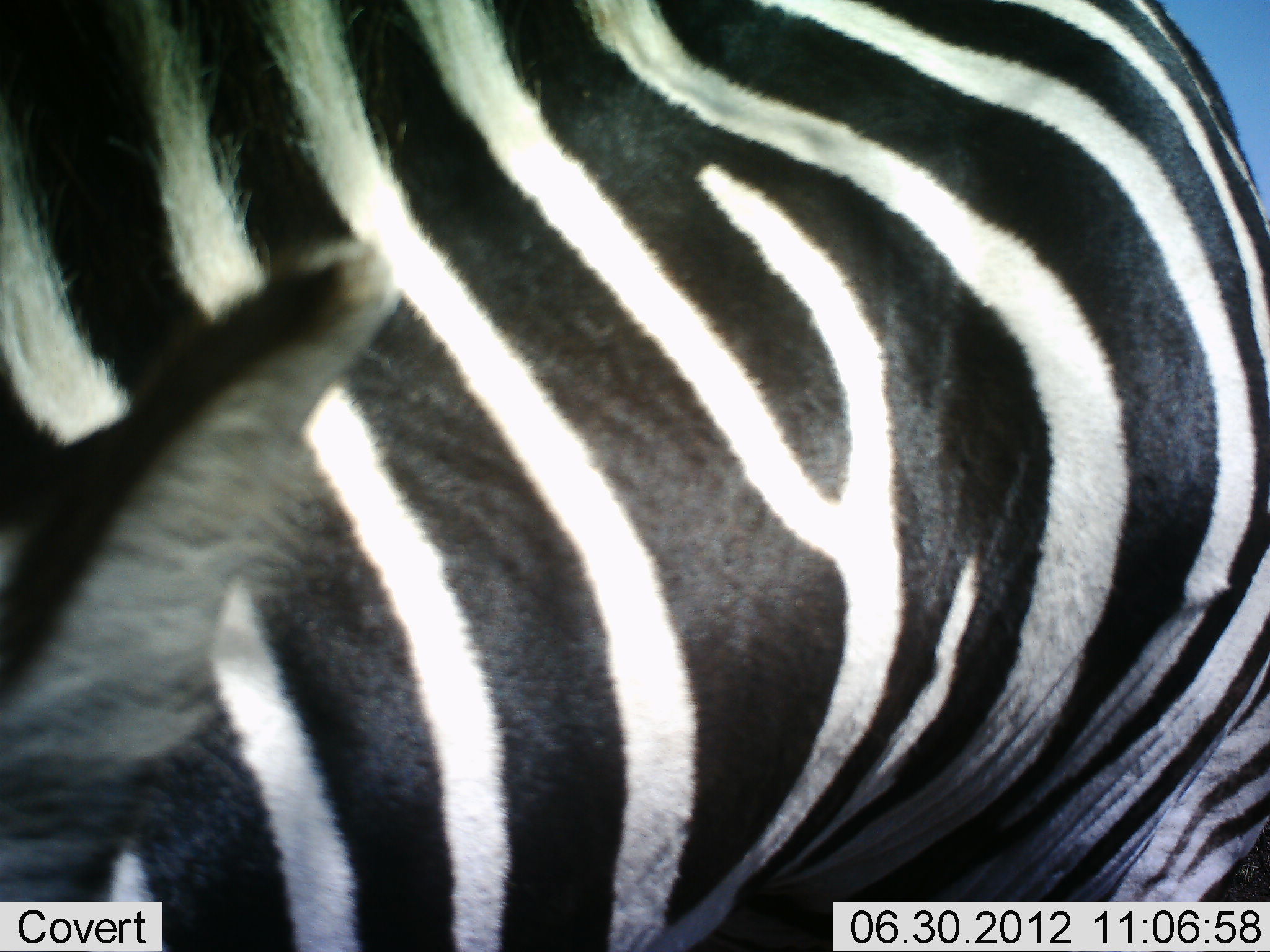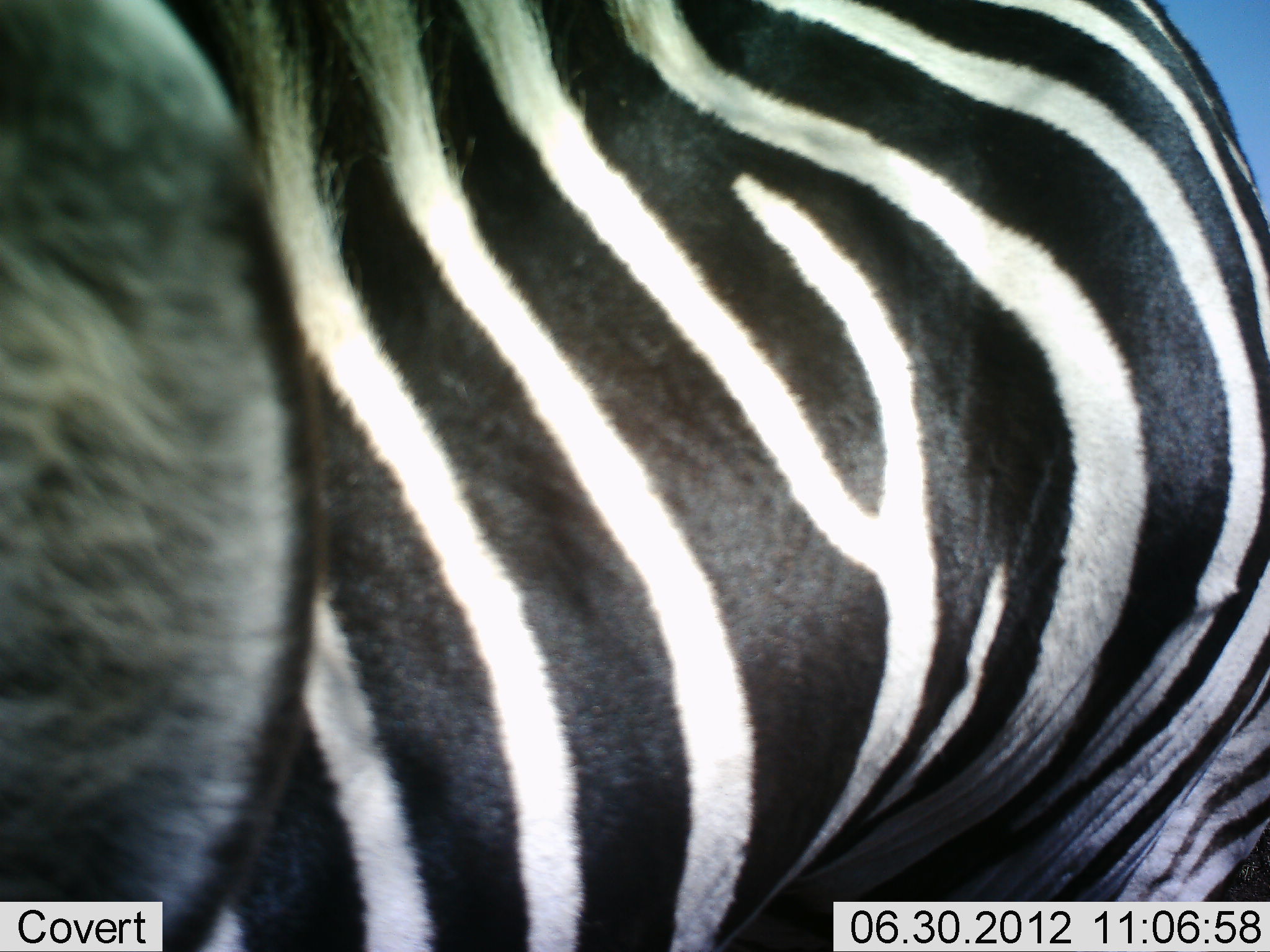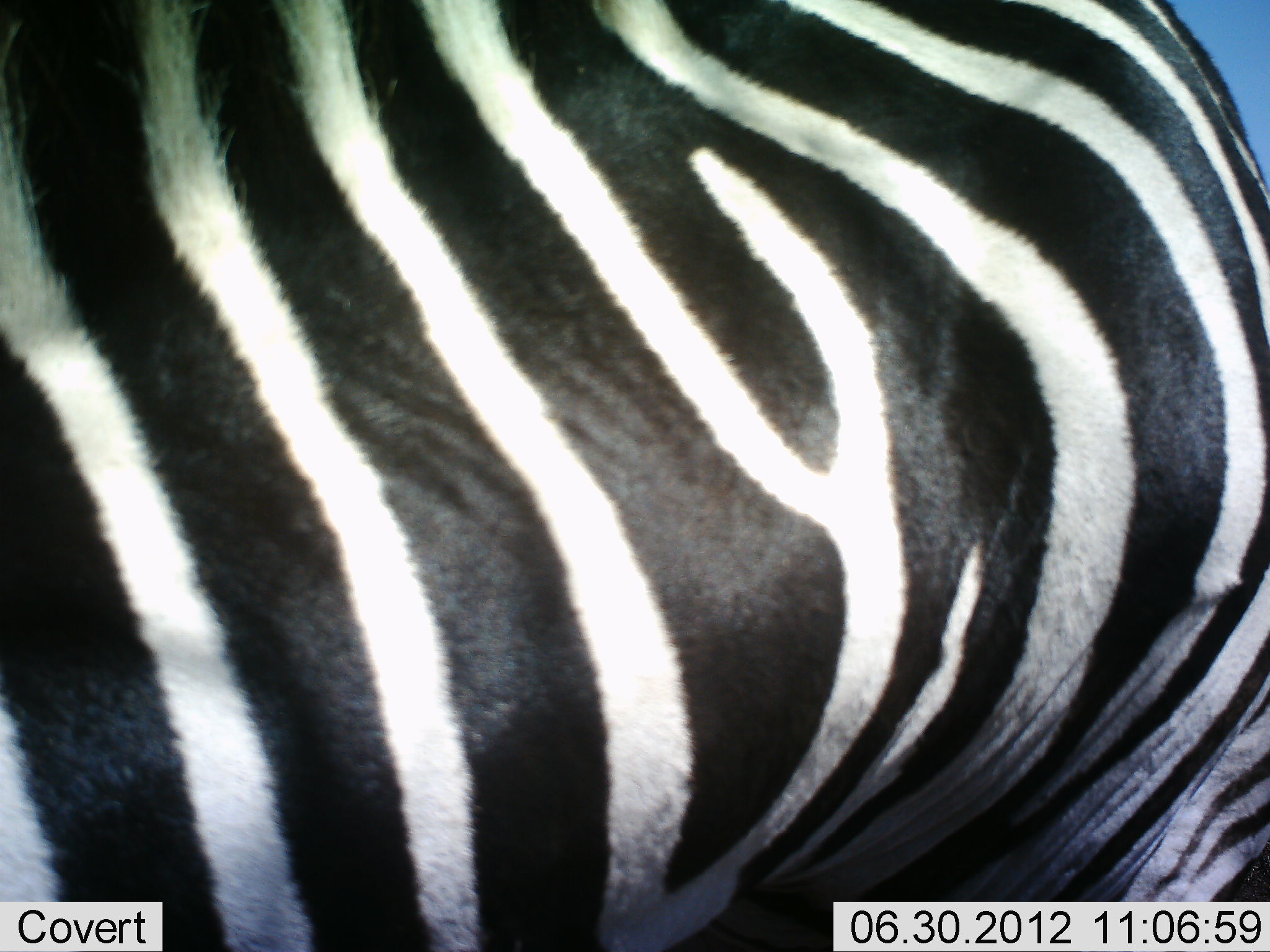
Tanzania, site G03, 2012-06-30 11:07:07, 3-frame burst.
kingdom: Animalia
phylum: Chordata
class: Mammalia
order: Perissodactyla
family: Equidae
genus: Equus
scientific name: Equus quagga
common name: plains zebra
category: zebra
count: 1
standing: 70%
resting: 0%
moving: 0%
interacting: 10%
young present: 0%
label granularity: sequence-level